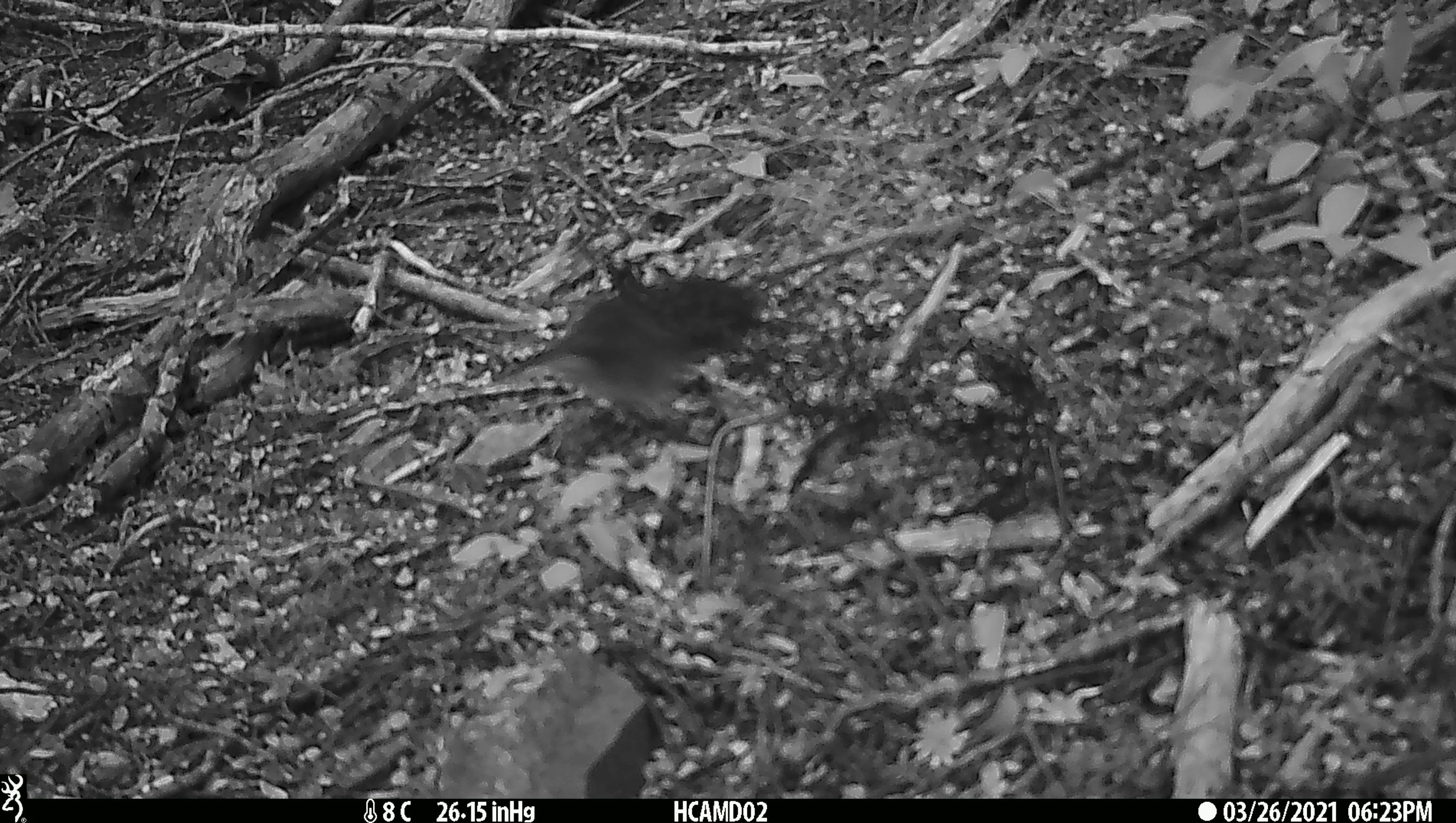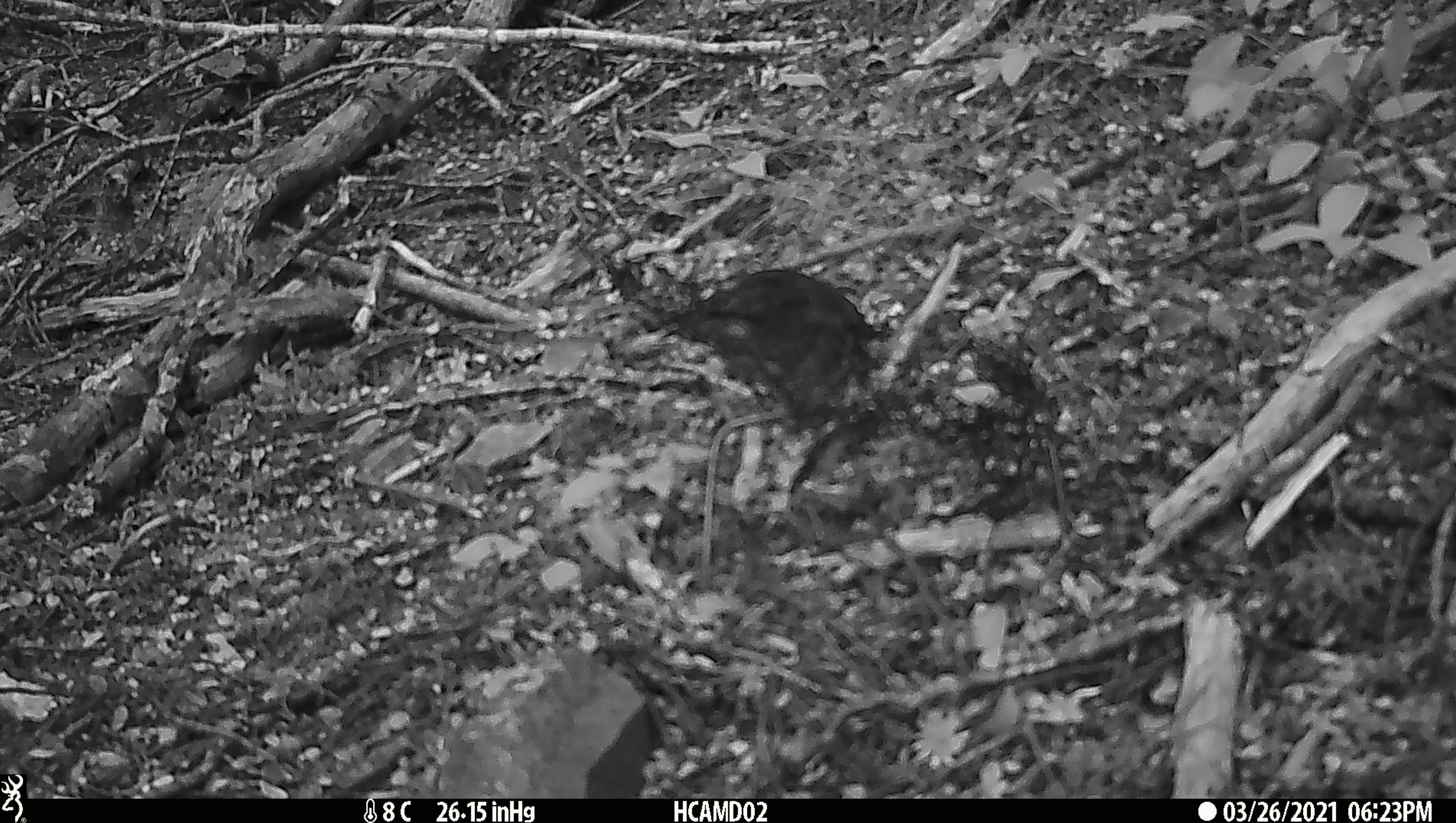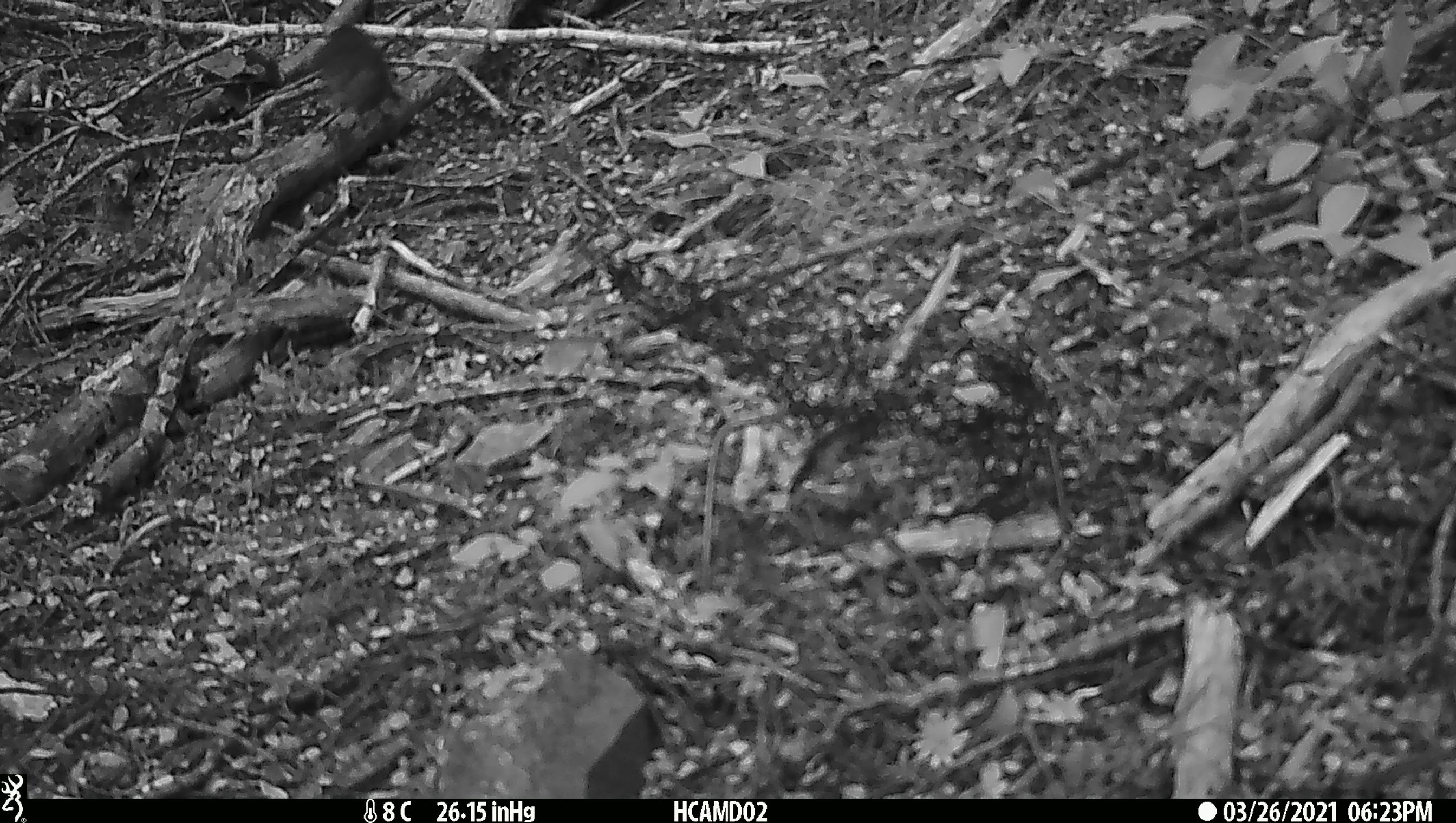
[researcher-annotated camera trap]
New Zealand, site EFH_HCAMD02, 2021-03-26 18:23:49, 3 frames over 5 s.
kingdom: Animalia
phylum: Chordata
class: Aves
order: Passeriformes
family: Petroicidae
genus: Petroica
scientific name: Petroica australis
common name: new zealand robin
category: robin